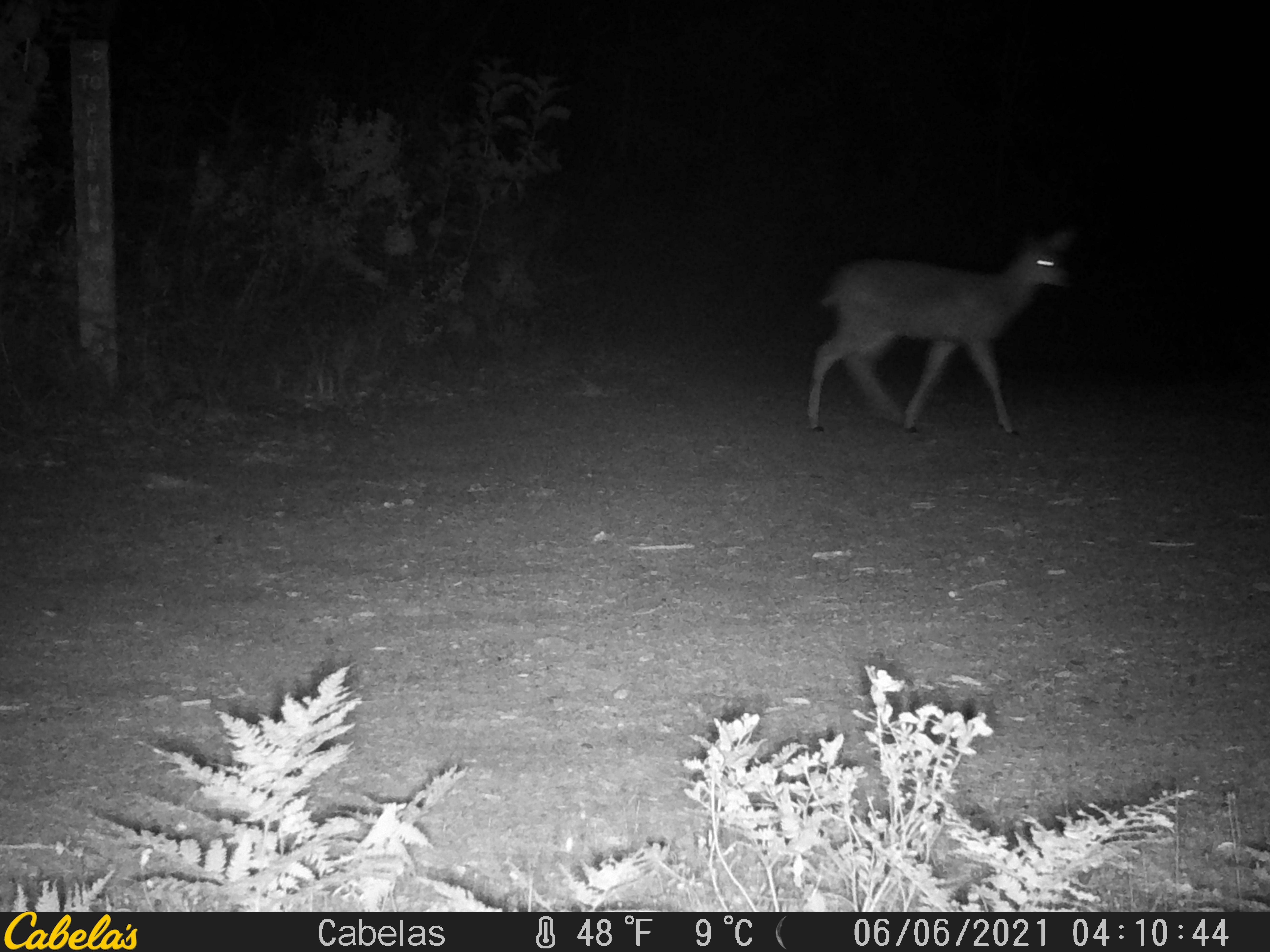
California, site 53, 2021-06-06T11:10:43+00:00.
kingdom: Animalia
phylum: Chordata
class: Mammalia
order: Artiodactyla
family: Cervidae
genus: Odocoileus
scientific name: Odocoileus hemionus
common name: mule deer